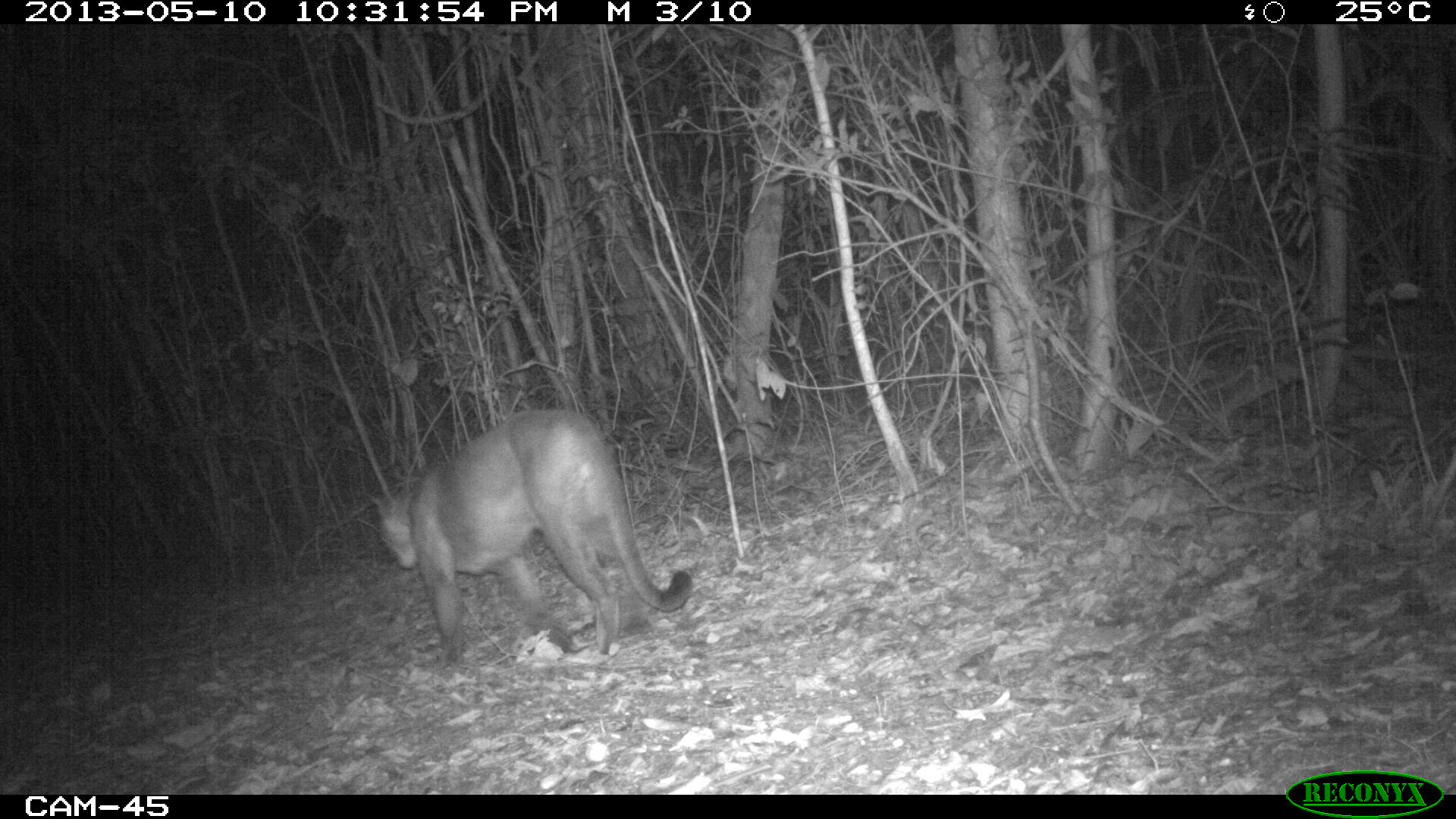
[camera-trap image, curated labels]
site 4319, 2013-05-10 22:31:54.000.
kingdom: Animalia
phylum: Chordata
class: Mammalia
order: Carnivora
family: Felidae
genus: Puma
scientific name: Puma concolor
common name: mountain lion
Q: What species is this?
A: Puma concolor (mountain lion).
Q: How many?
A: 1.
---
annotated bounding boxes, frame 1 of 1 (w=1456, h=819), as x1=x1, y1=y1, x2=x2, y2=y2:
puma concolor: x1=369, y1=404, x2=693, y2=662